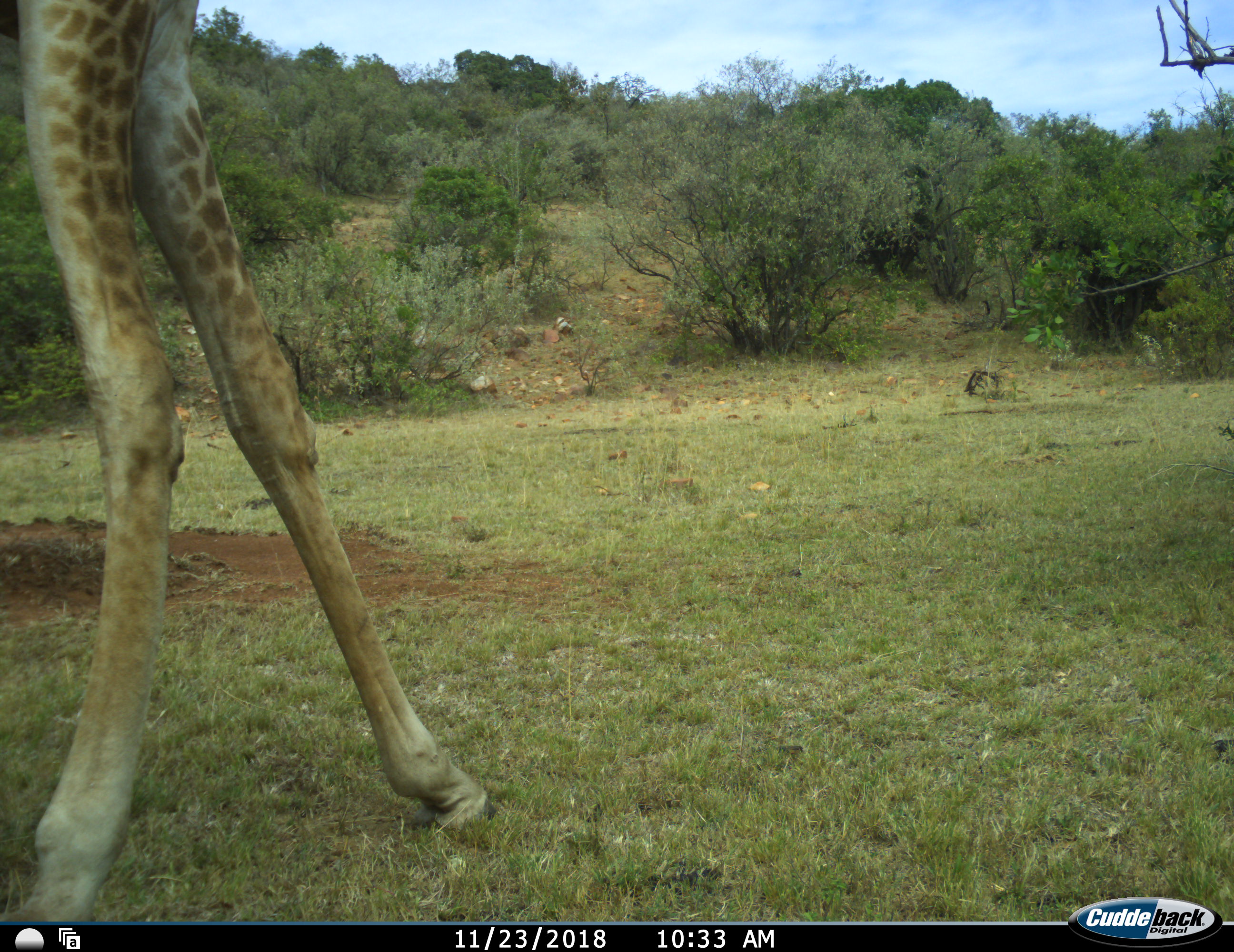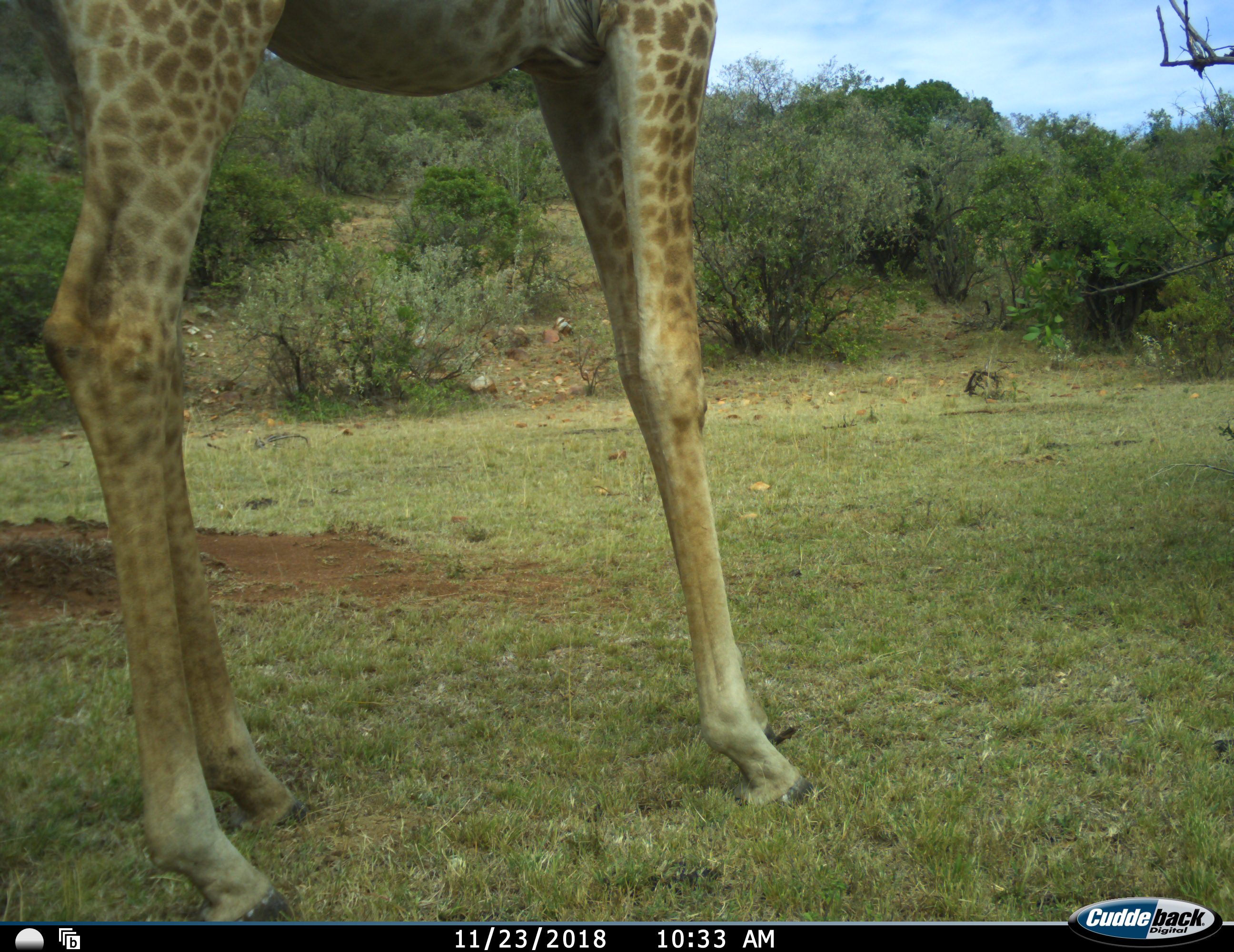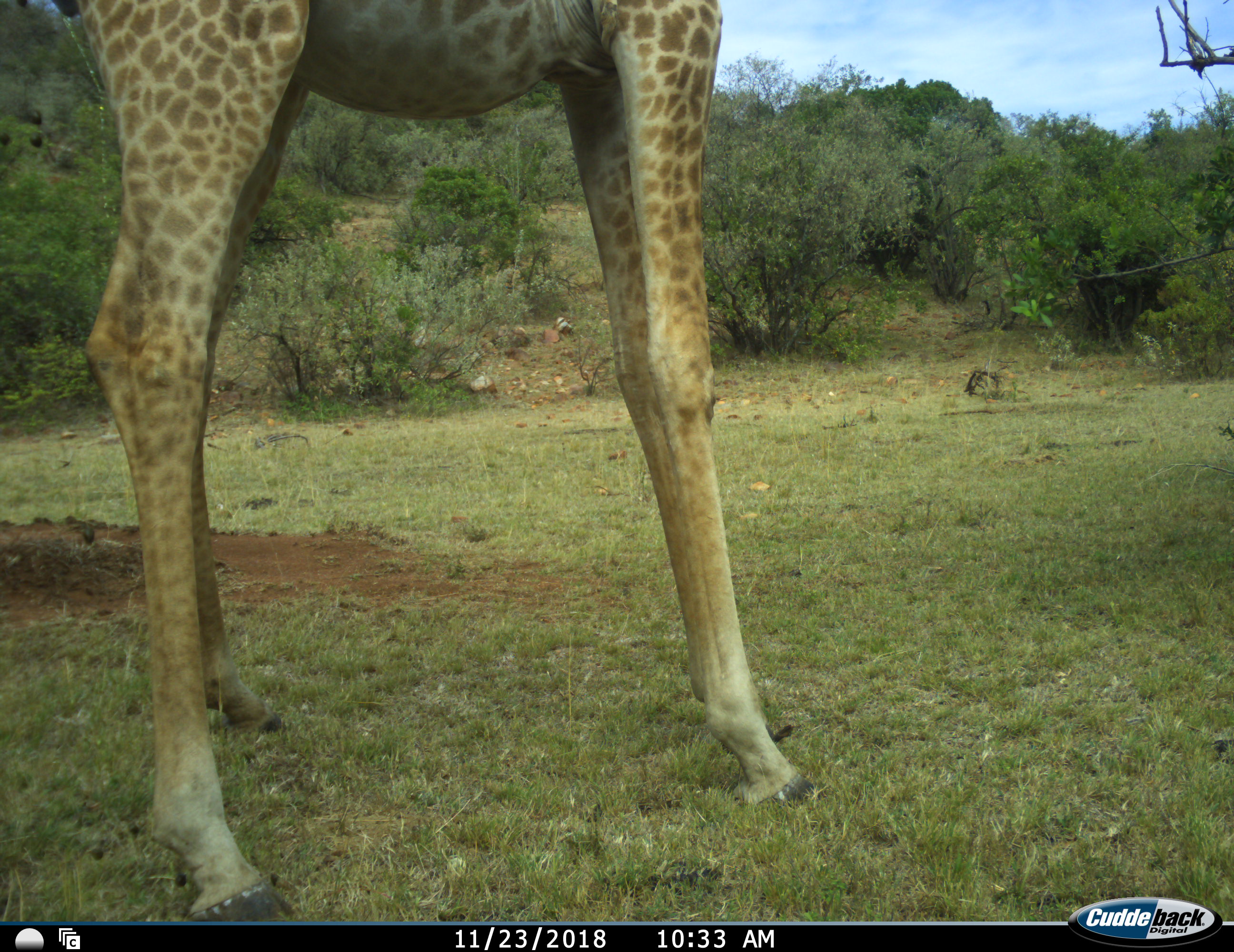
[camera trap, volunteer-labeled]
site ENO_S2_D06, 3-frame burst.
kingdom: Animalia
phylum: Chordata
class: Mammalia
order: Artiodactyla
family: Giraffidae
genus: Giraffa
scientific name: Giraffa camelopardalis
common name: giraffe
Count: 1.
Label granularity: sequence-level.